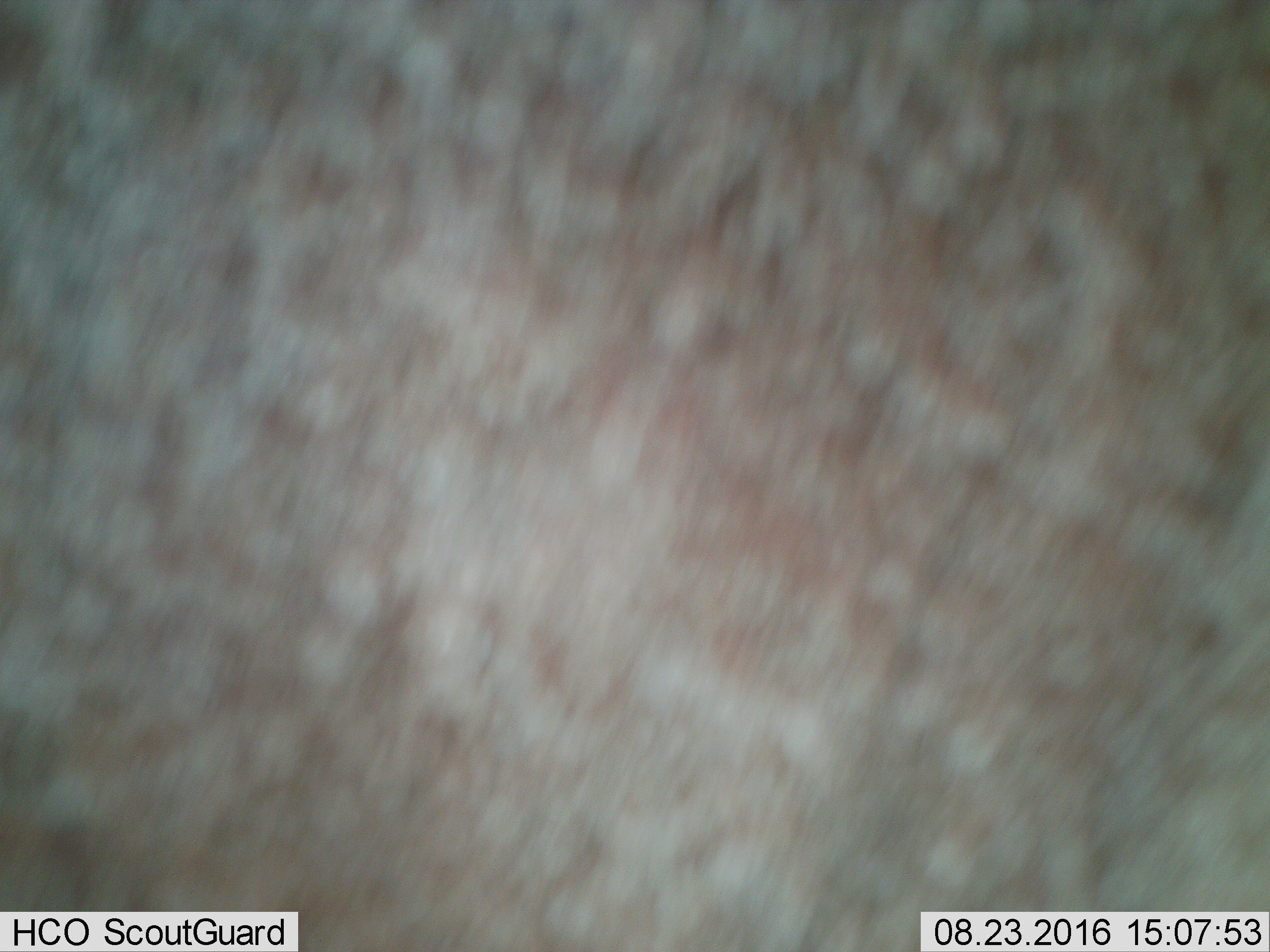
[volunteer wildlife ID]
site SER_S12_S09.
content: unidentified animal